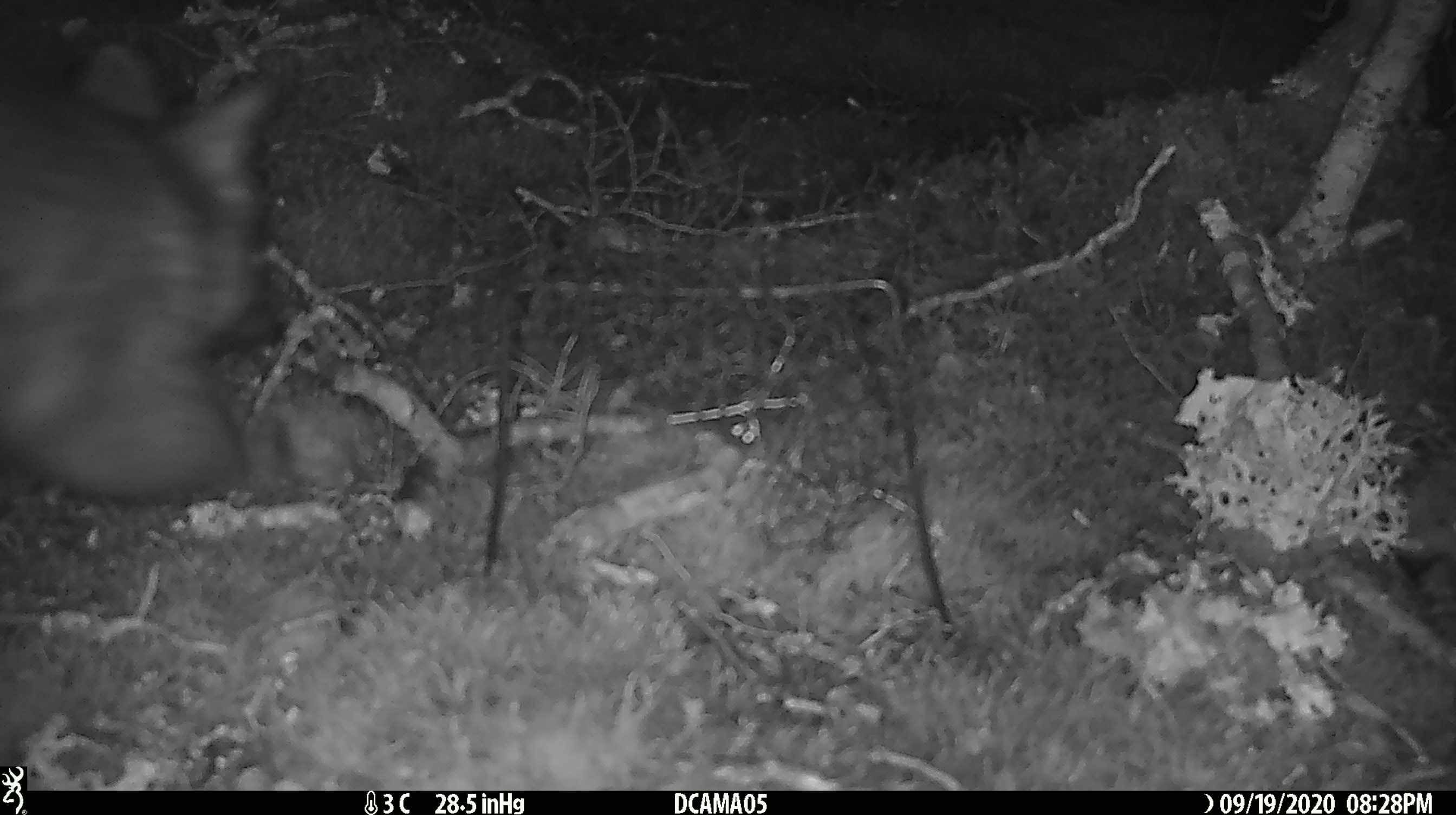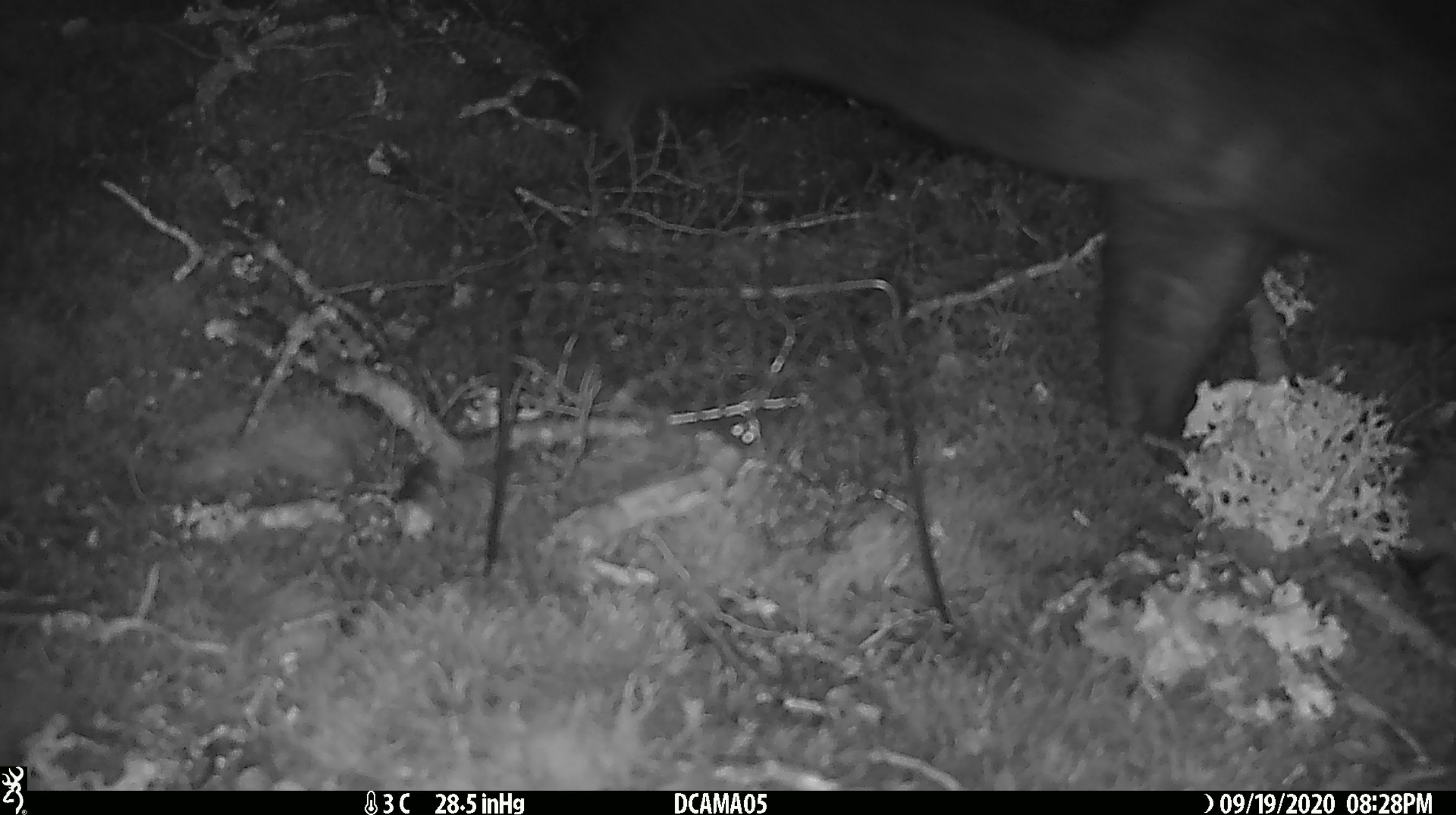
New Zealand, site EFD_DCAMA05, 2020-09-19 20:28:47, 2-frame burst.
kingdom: Animalia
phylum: Chordata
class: Mammalia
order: Diprotodontia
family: Phalangeridae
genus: Trichosurus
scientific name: Trichosurus vulpecula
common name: common brushtail possum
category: possum